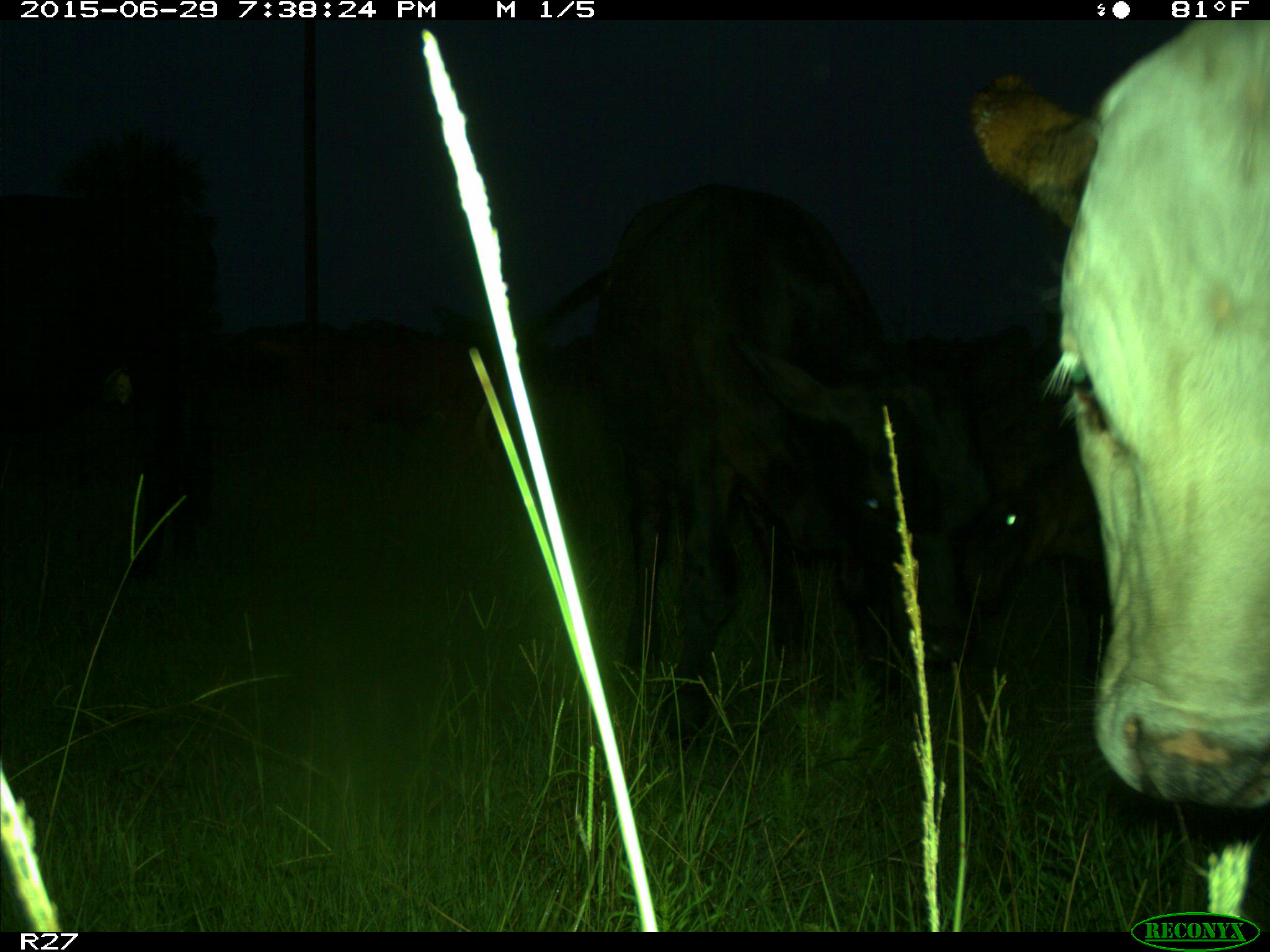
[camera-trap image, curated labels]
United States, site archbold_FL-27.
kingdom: Animalia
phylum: Chordata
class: Mammalia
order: Artiodactyla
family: Bovidae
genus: Bos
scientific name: Bos taurus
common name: domestic cow